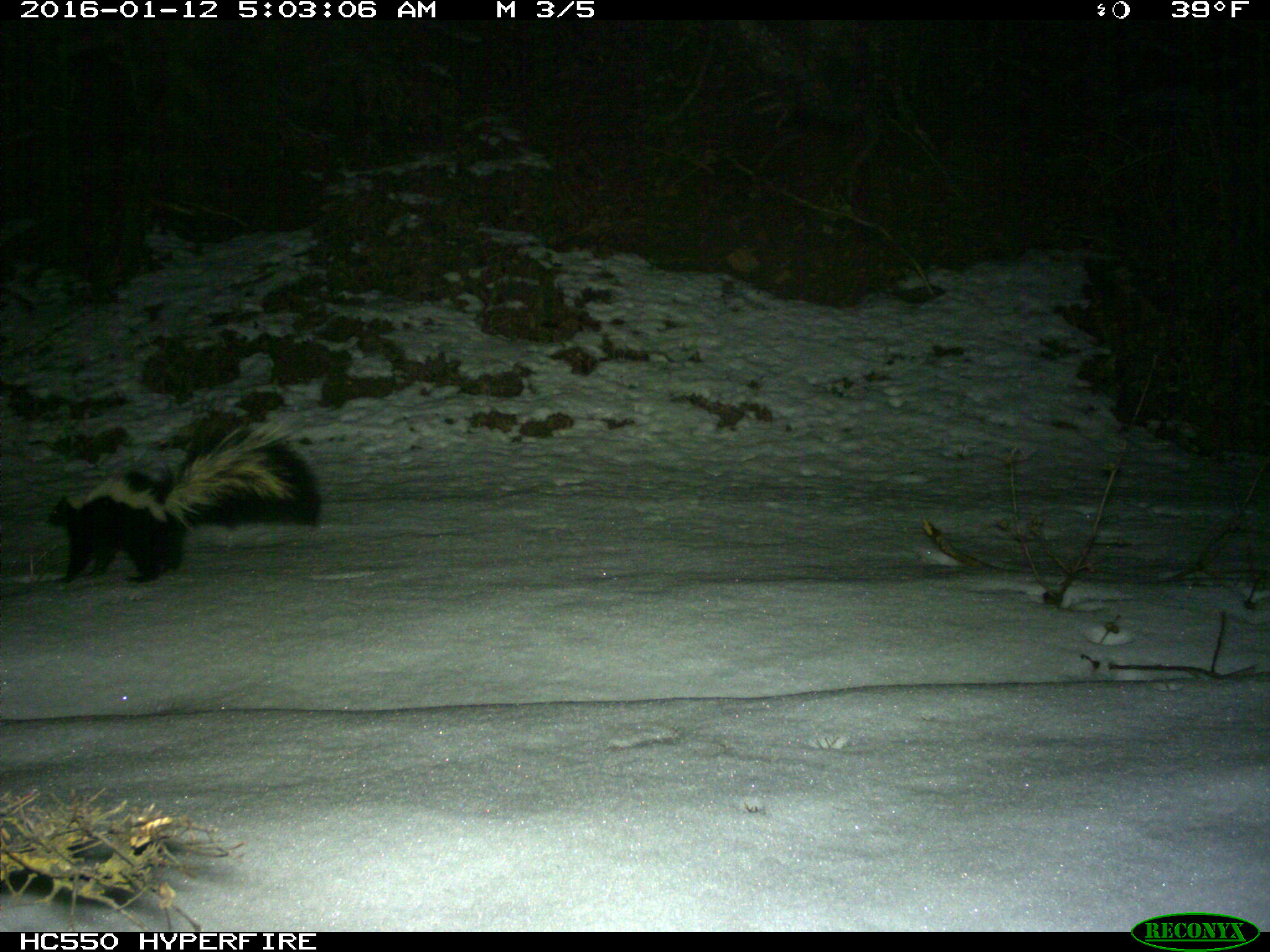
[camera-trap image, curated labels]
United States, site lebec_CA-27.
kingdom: Animalia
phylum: Chordata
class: Mammalia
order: Carnivora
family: Mephitidae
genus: Mephitis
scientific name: Mephitis mephitis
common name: striped skunk